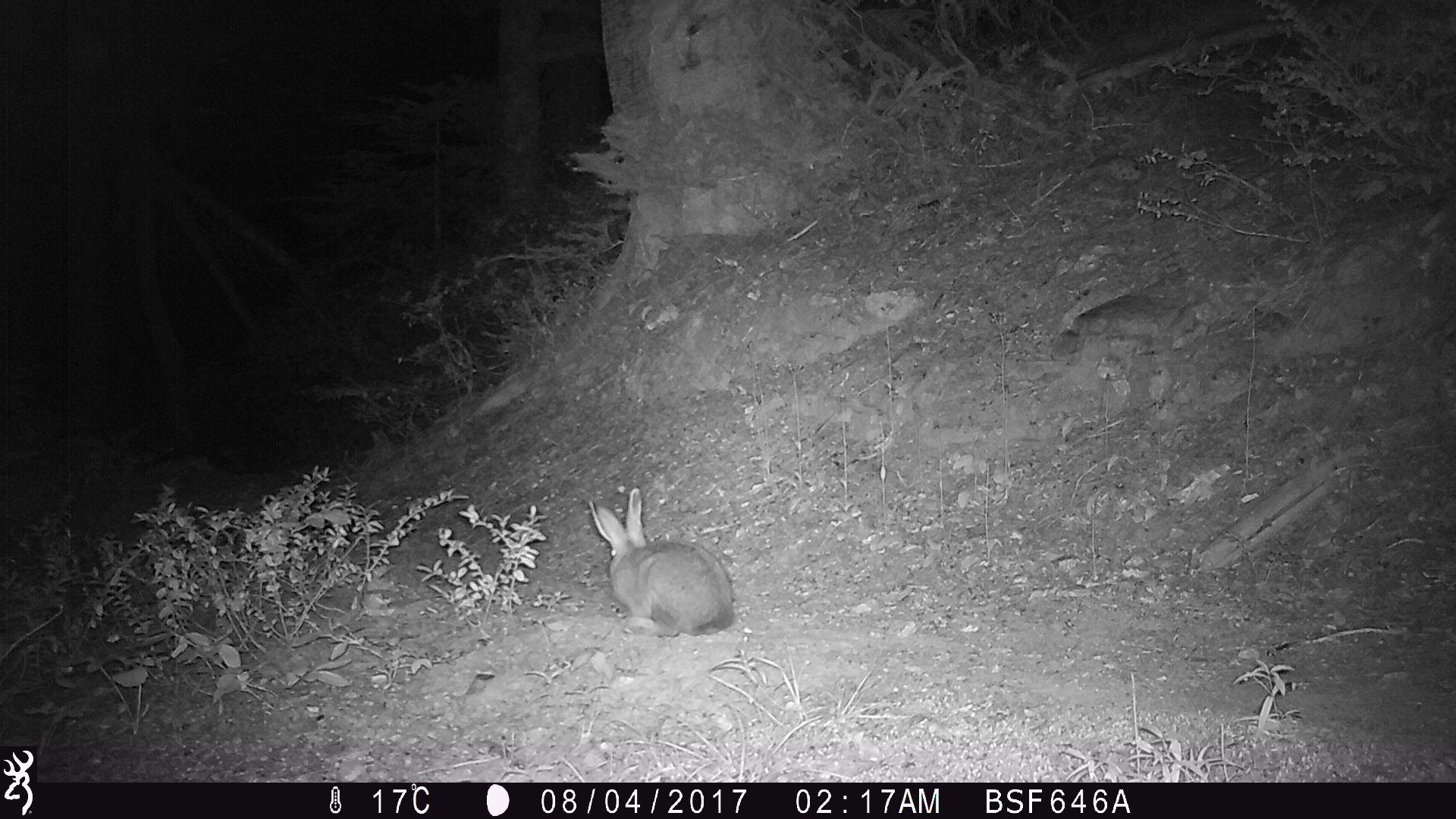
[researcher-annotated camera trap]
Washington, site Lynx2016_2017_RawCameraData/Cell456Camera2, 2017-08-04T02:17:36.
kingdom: Animalia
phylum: Chordata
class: Mammalia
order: Lagomorpha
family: Leporidae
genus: Lepus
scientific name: Lepus americanus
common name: snowshoe hare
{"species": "Lepus americanus (snowshoe hare)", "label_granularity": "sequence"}